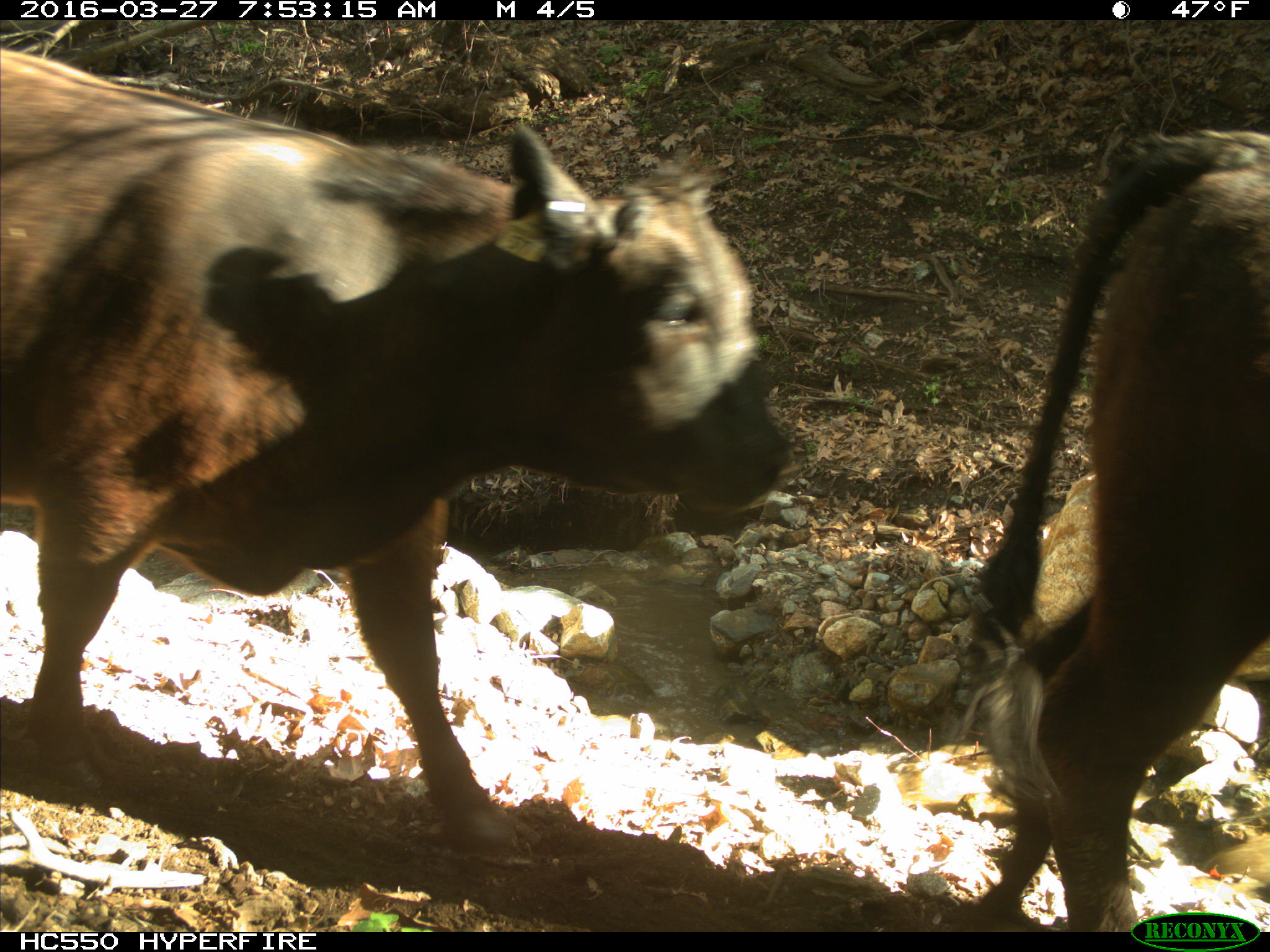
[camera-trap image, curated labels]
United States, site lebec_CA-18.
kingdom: Animalia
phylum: Chordata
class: Mammalia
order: Artiodactyla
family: Bovidae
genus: Bos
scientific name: Bos taurus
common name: domestic cow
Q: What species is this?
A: Bos taurus (domestic cow).